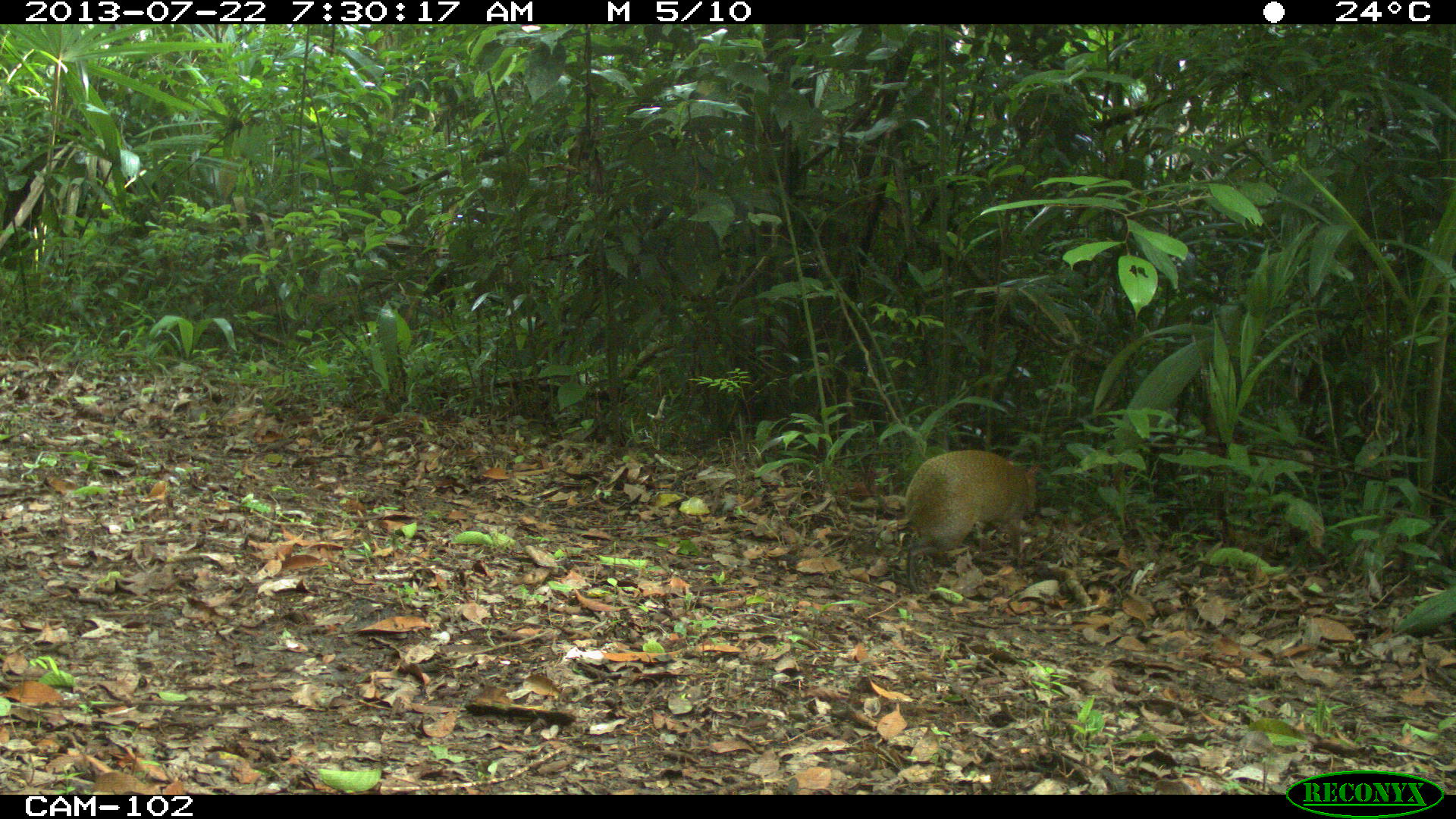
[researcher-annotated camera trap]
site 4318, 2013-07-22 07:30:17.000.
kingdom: Animalia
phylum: Chordata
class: Mammalia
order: Rodentia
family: Dasyproctidae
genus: Dasyprocta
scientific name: Dasyprocta punctata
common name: central american agouti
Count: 1.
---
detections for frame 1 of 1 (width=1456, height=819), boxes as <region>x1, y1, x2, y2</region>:
dasyprocta punctata: <region>895, 448, 1040, 594</region>